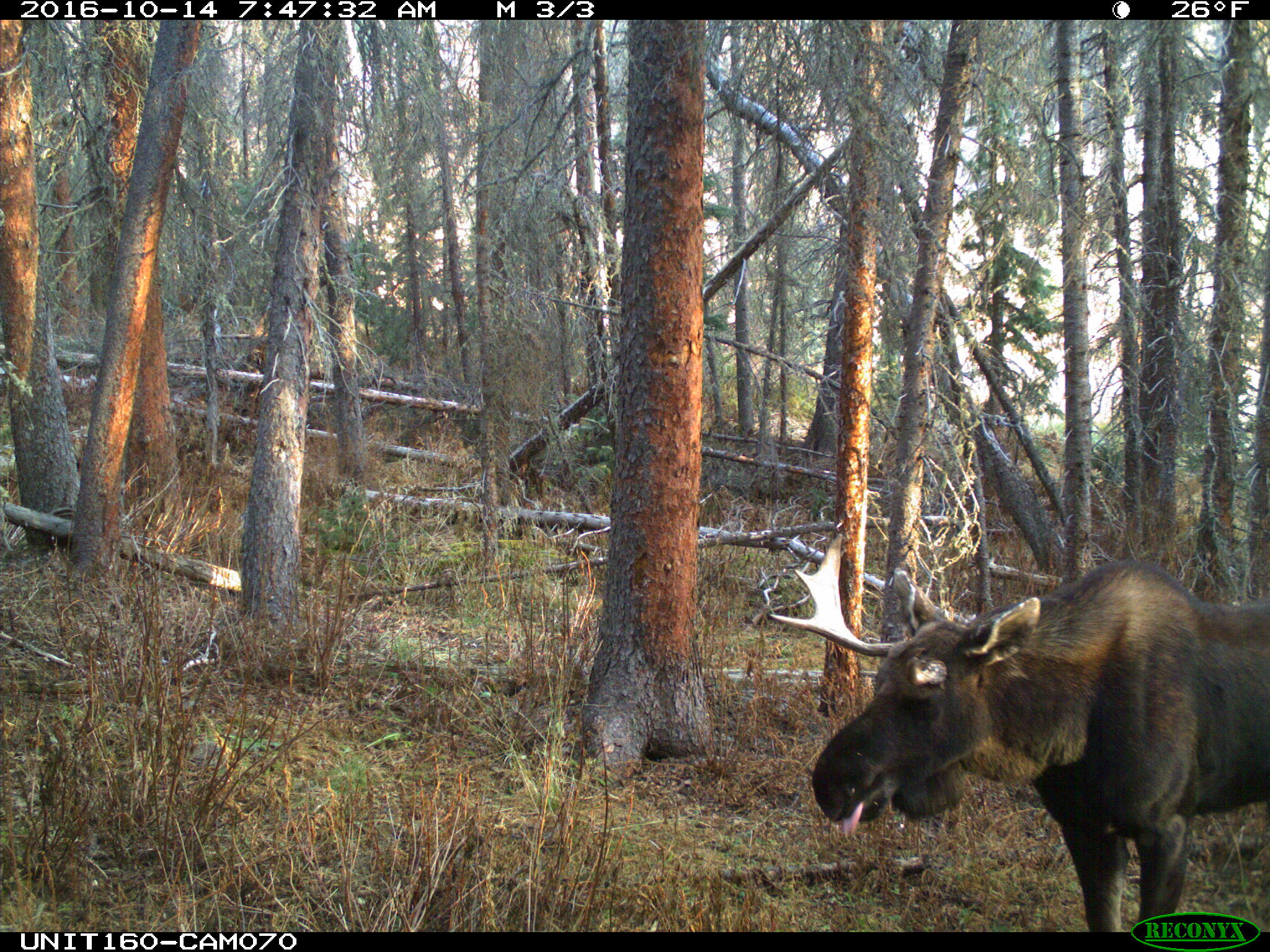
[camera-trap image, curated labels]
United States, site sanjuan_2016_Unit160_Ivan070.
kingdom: Animalia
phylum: Chordata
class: Mammalia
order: Artiodactyla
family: Cervidae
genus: Alces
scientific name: Alces alces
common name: moose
Alces alces (moose).